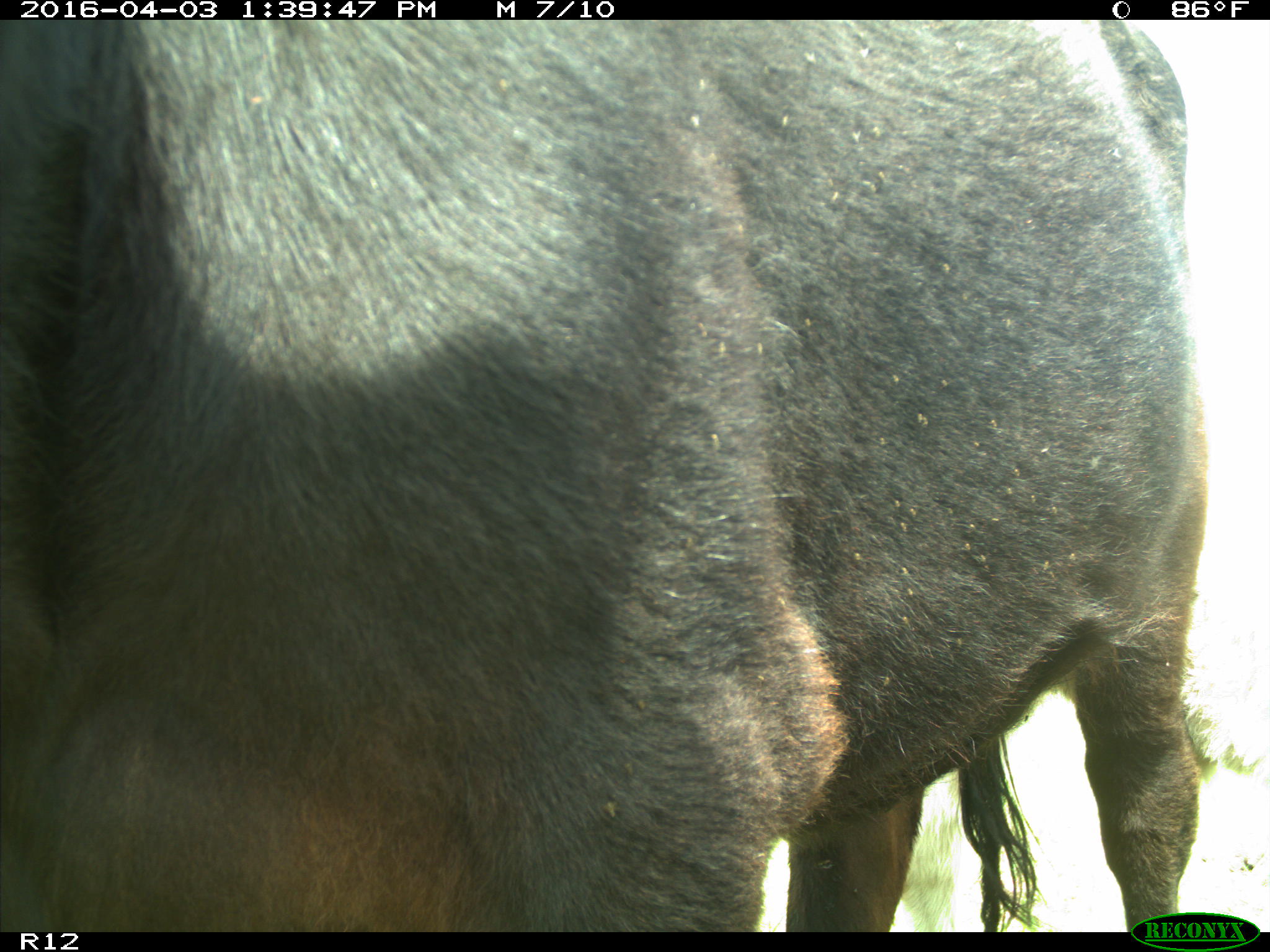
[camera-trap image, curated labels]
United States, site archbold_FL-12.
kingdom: Animalia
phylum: Chordata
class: Mammalia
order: Artiodactyla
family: Bovidae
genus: Bos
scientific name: Bos taurus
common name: domestic cow